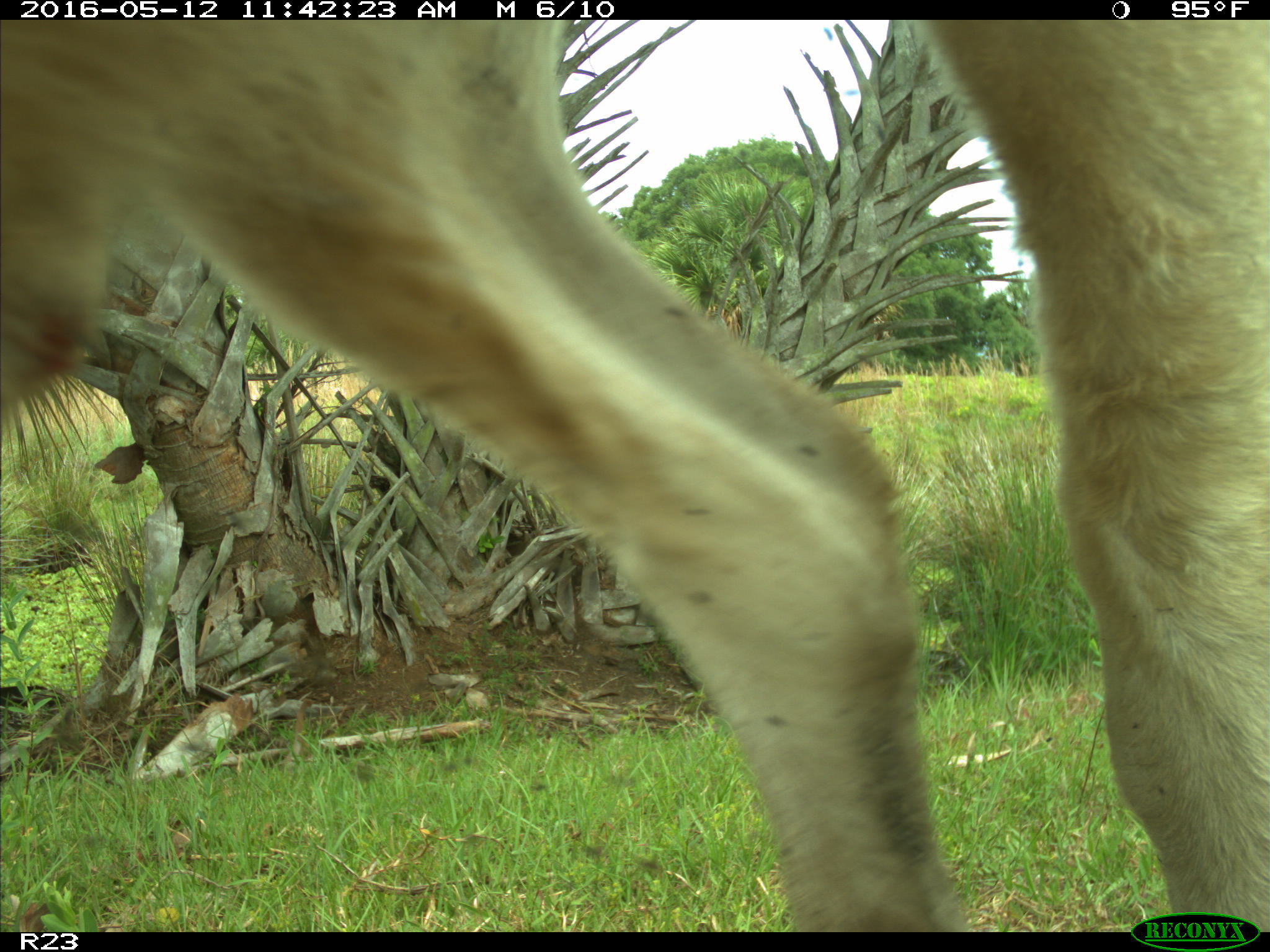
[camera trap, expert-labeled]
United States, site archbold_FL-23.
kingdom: Animalia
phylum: Chordata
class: Mammalia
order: Artiodactyla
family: Bovidae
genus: Bos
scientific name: Bos taurus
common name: domestic cow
Bos taurus (domestic cow).